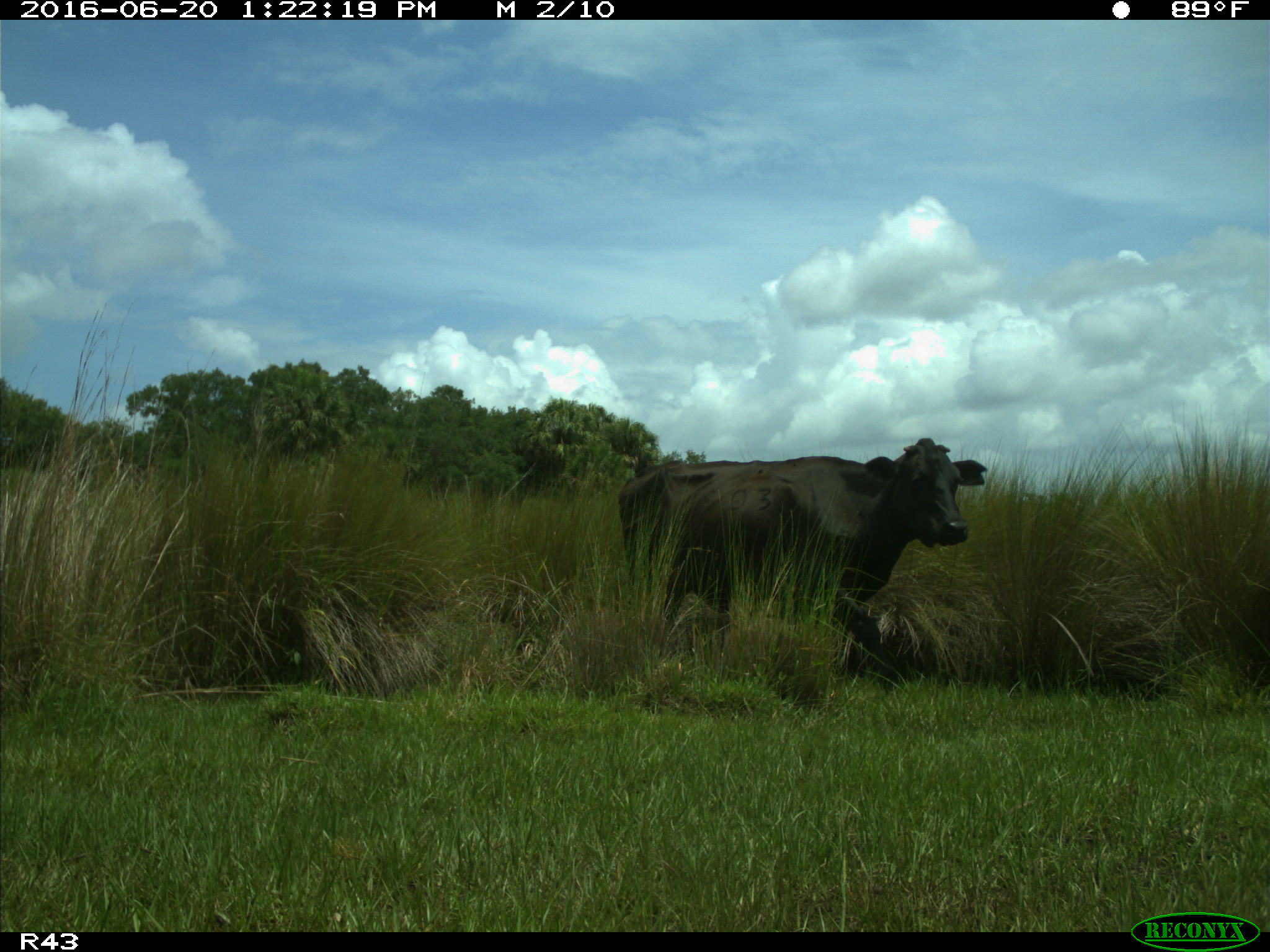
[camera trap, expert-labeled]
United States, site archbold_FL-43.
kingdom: Animalia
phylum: Chordata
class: Mammalia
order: Artiodactyla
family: Bovidae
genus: Bos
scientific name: Bos taurus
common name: domestic cow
Bos taurus (domestic cow).